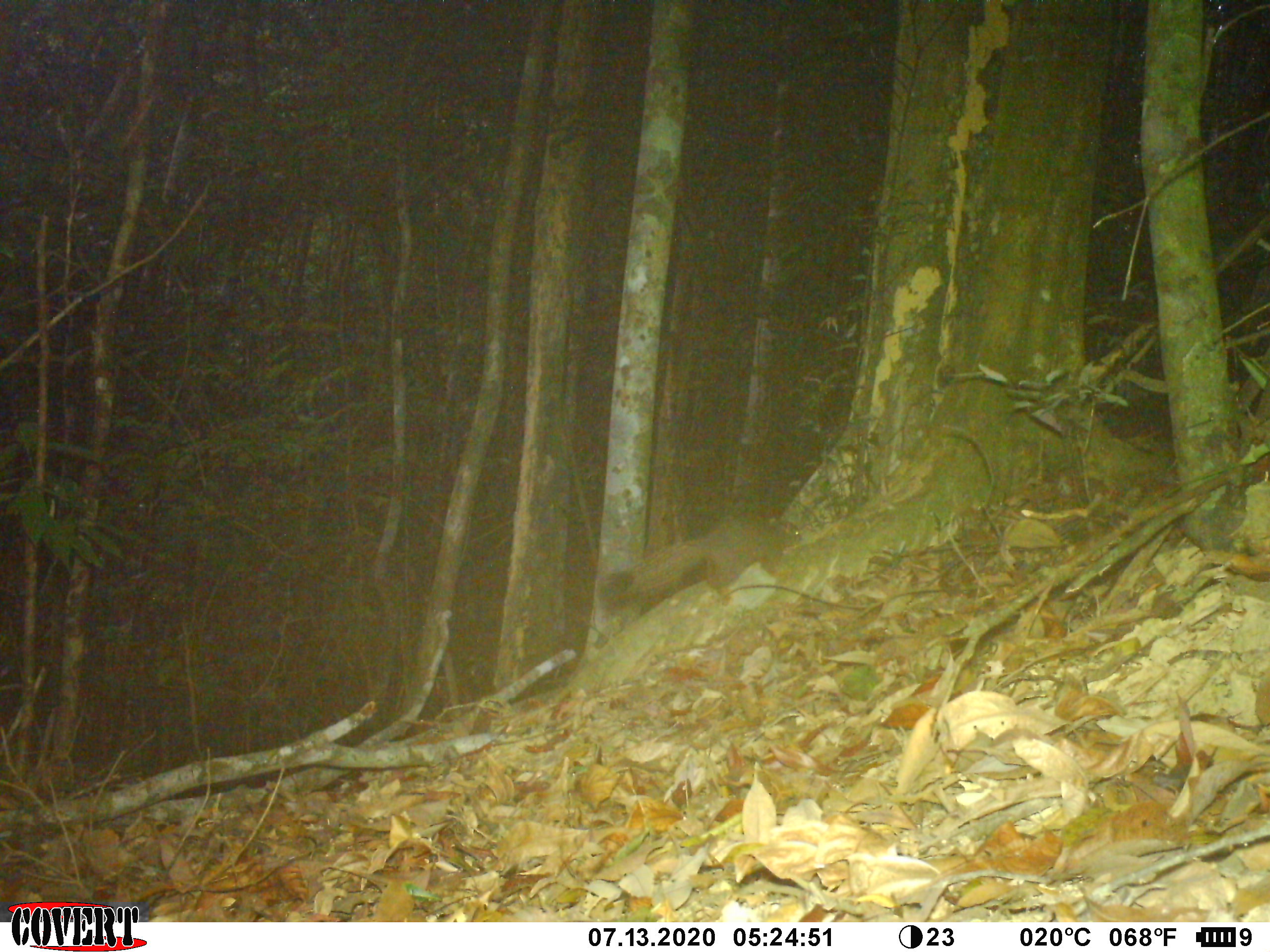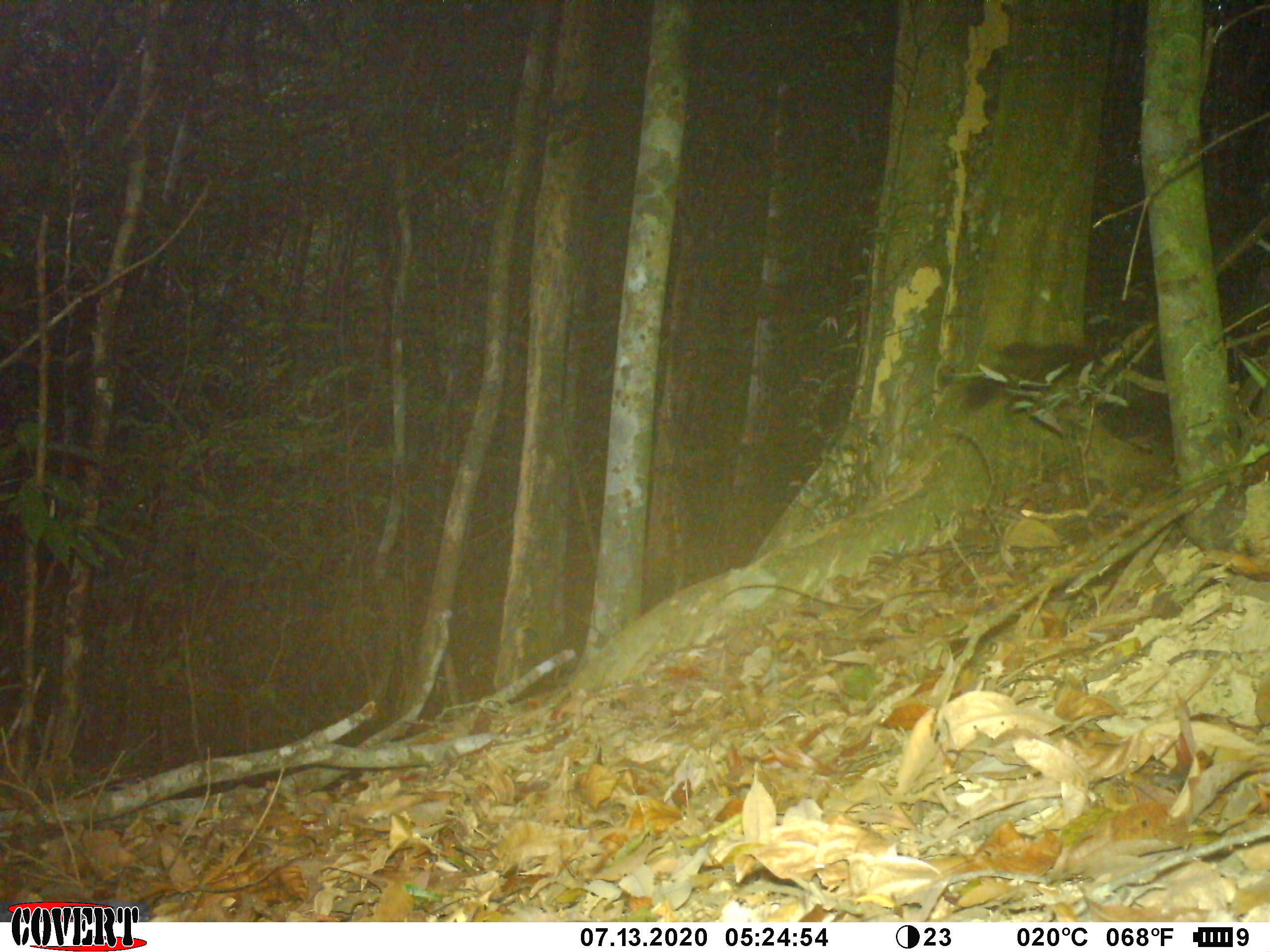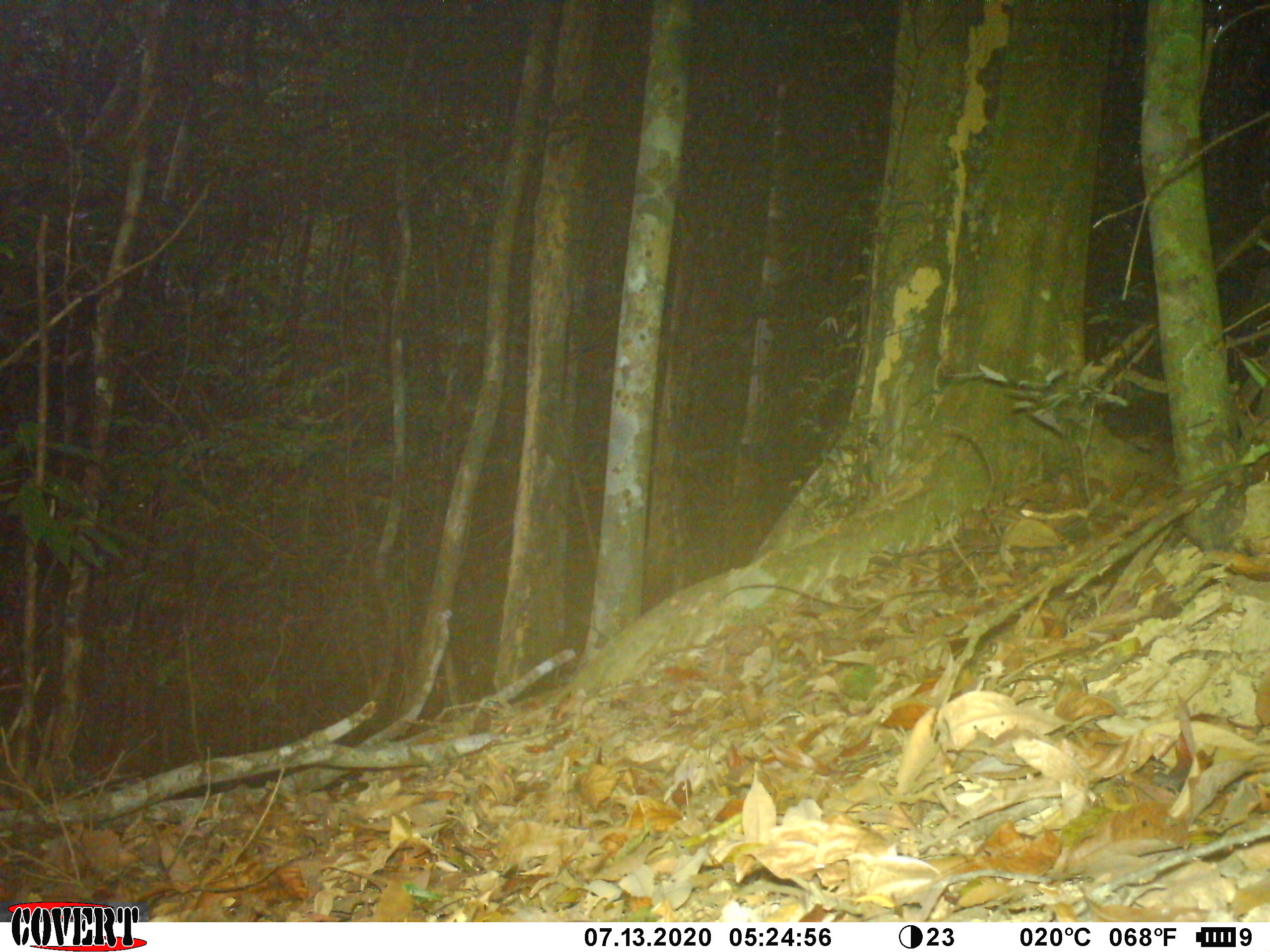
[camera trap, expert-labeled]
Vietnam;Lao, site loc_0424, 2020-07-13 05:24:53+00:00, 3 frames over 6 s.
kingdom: Animalia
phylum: Chordata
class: Mammalia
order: Rodentia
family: Sciuridae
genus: Callosciurus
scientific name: Callosciurus erythraeus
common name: pallas's squirrel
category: pallass squirrel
Pallass squirrel (pallas's squirrel) (Callosciurus erythraeus). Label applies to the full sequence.